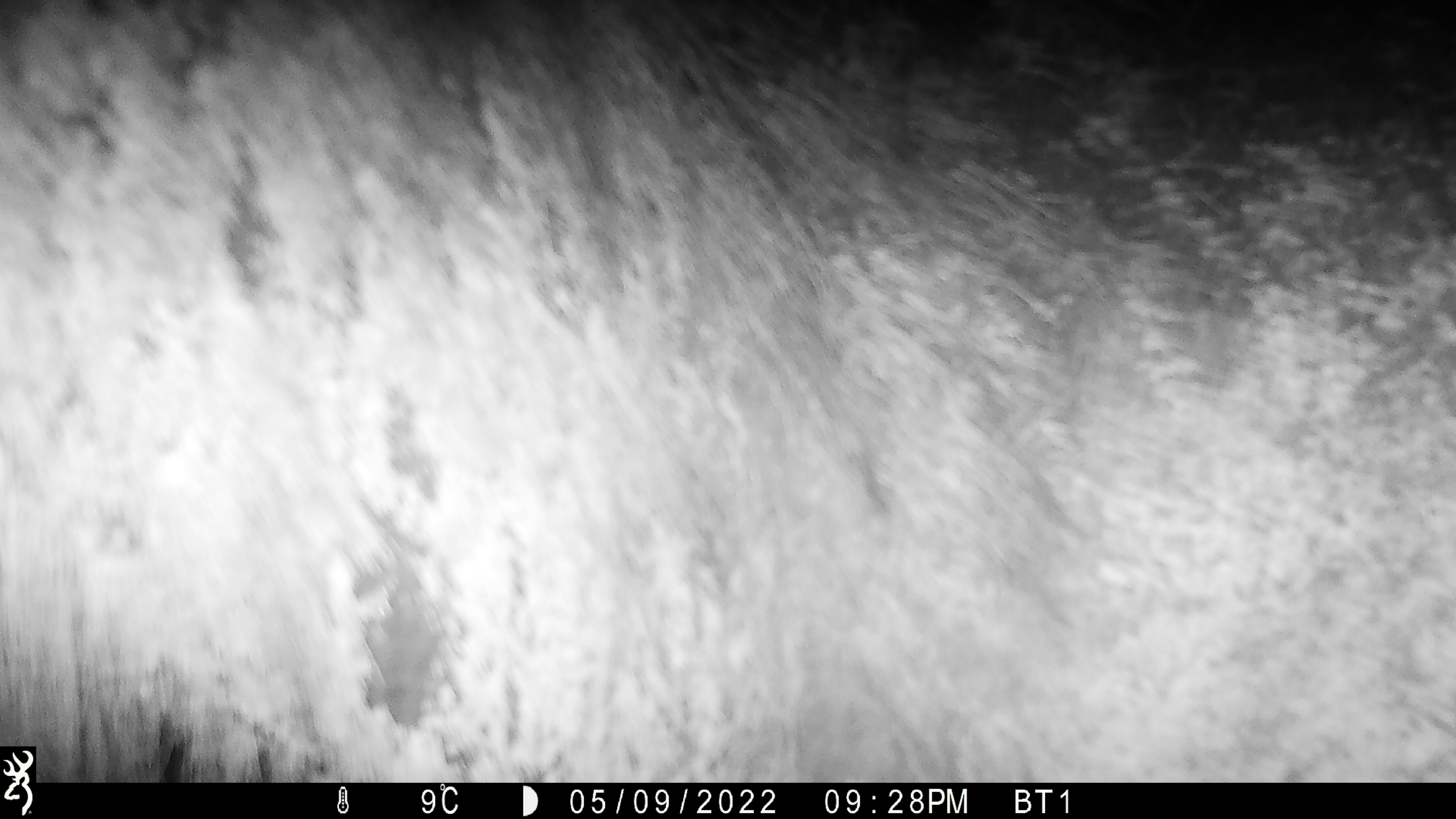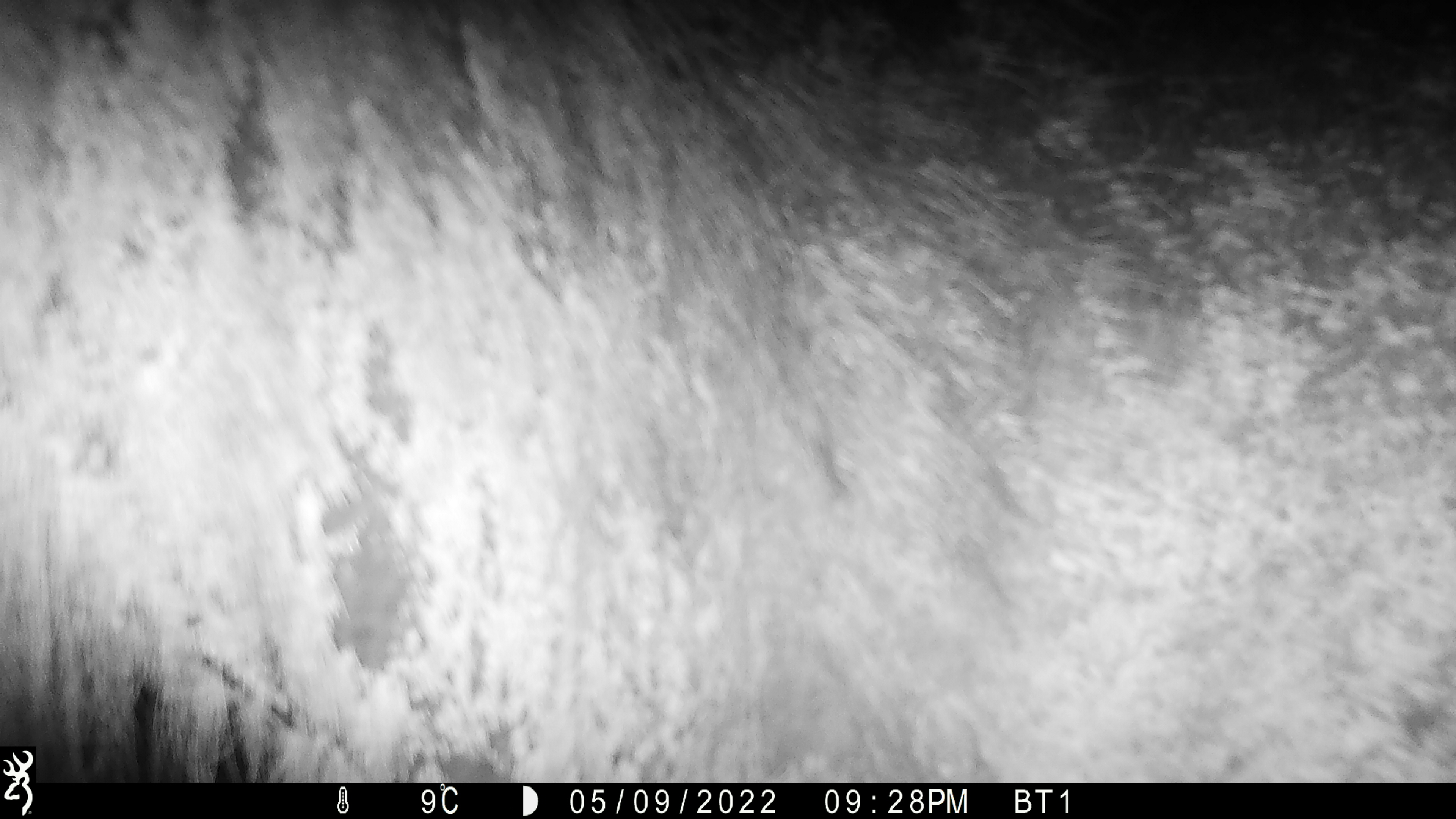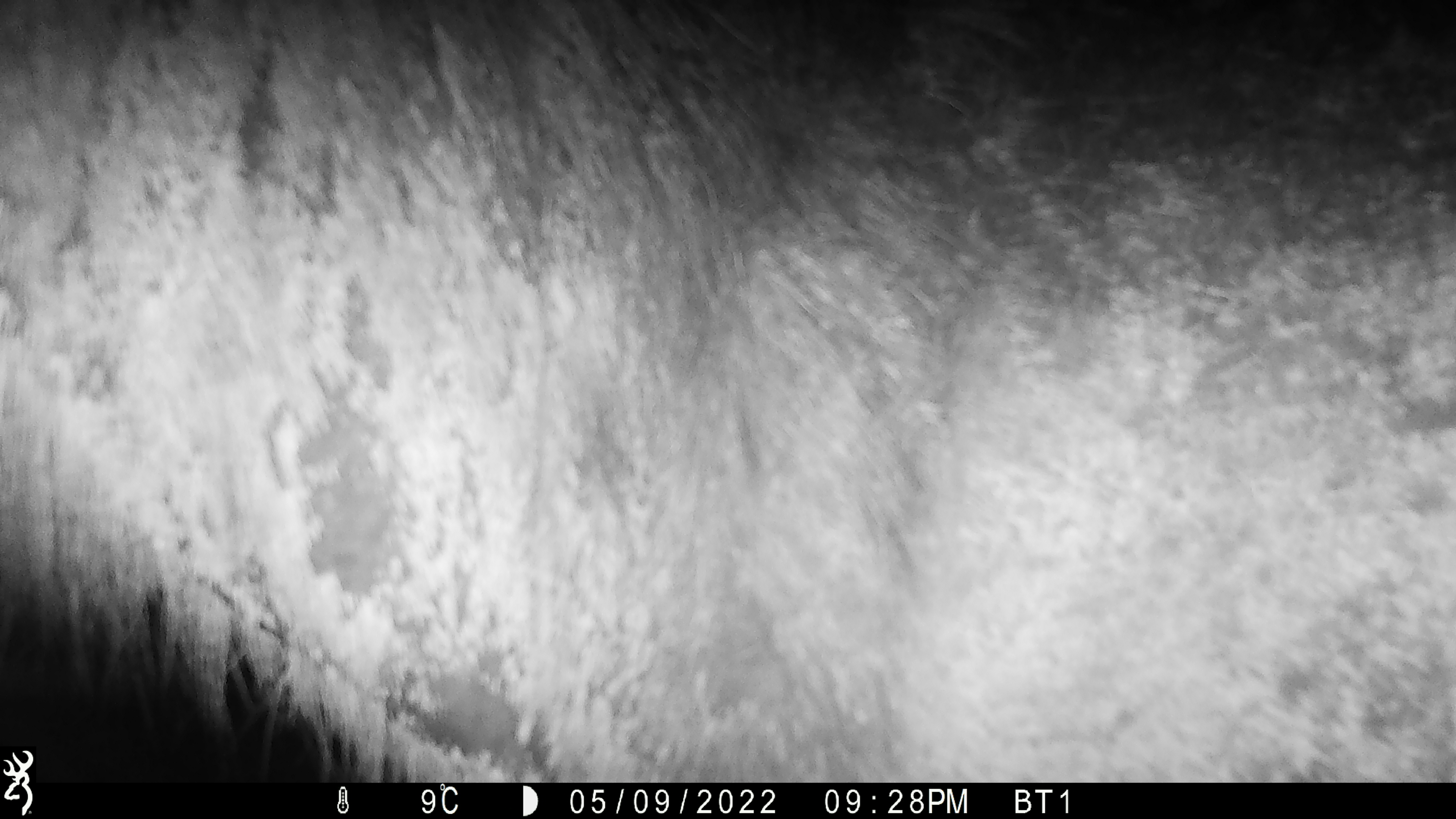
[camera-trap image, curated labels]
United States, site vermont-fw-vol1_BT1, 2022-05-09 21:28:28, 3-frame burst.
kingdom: Animalia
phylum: Chordata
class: Mammalia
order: Artiodactyla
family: Cervidae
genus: Alces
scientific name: Alces alces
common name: moose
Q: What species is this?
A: Moose (Alces alces).